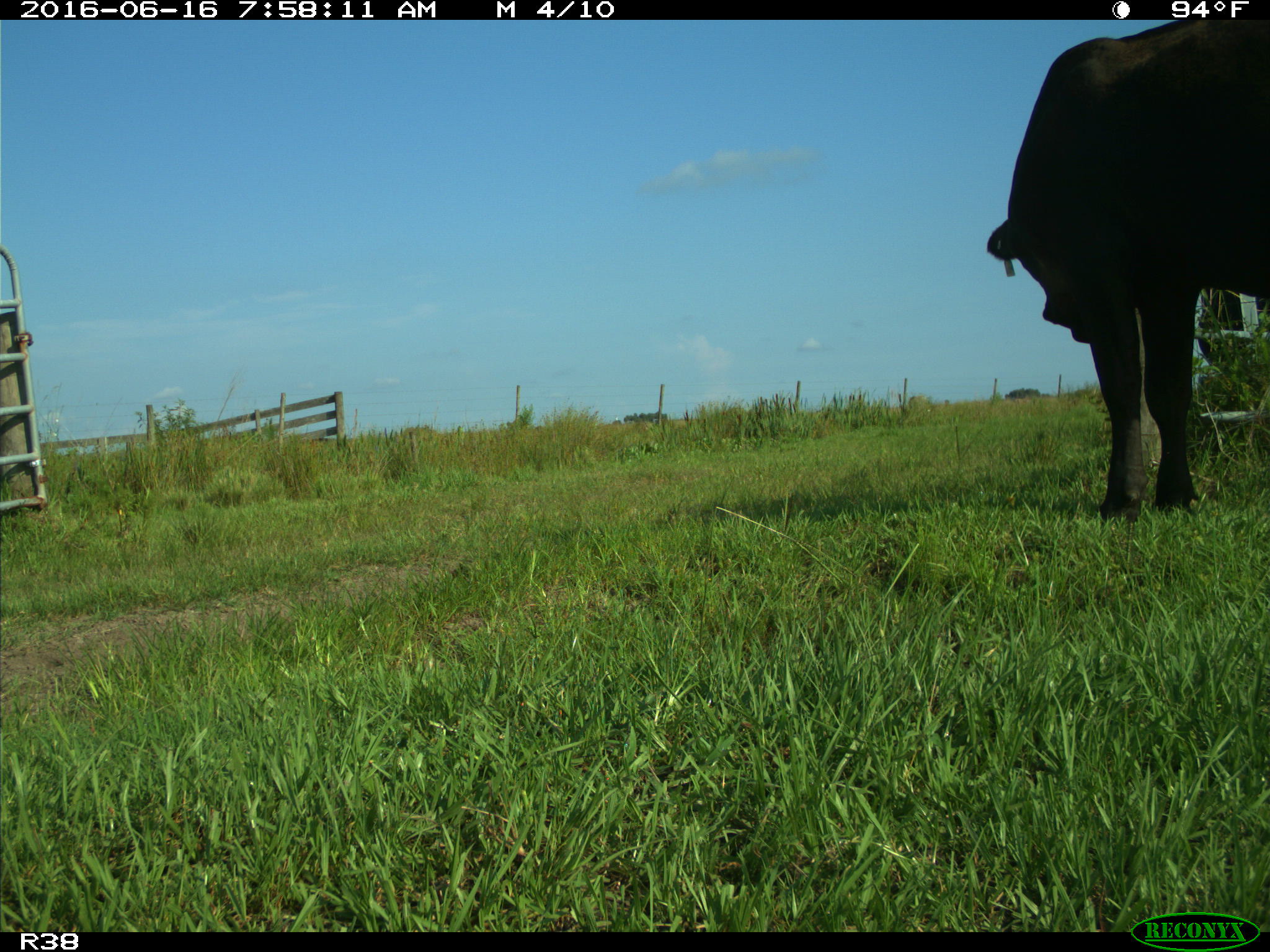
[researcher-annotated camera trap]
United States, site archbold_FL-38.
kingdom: Animalia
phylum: Chordata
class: Mammalia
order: Artiodactyla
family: Bovidae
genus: Bos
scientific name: Bos taurus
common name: domestic cow